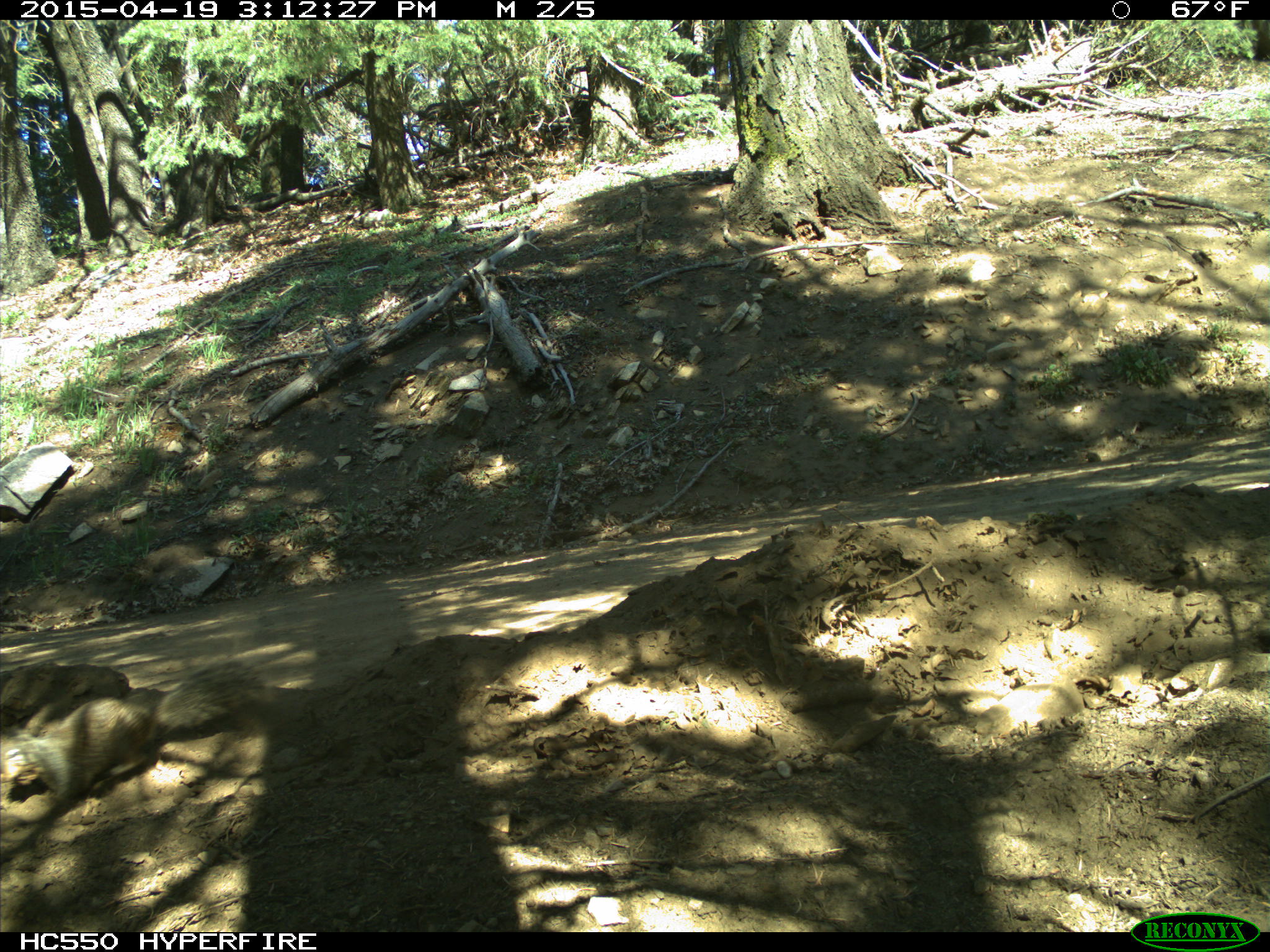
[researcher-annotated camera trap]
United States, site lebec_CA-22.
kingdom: Animalia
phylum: Chordata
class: Mammalia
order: Rodentia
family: Sciuridae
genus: Otospermophilus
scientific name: Otospermophilus beecheyi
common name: california ground squirrel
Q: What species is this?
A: Otospermophilus beecheyi (california ground squirrel).